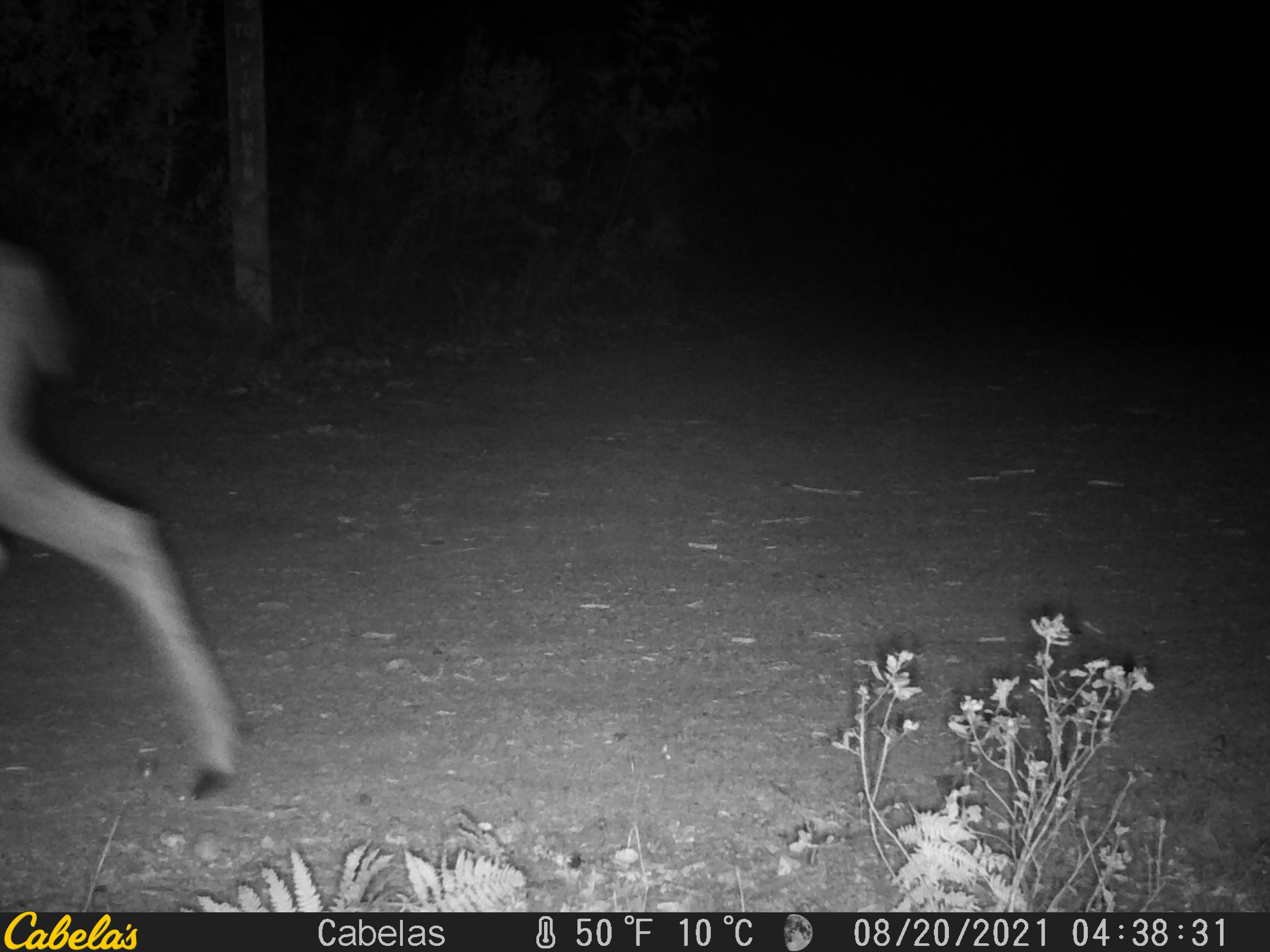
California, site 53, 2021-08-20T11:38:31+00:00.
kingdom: Animalia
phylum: Chordata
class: Mammalia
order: Artiodactyla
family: Cervidae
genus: Odocoileus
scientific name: Odocoileus hemionus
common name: mule deer